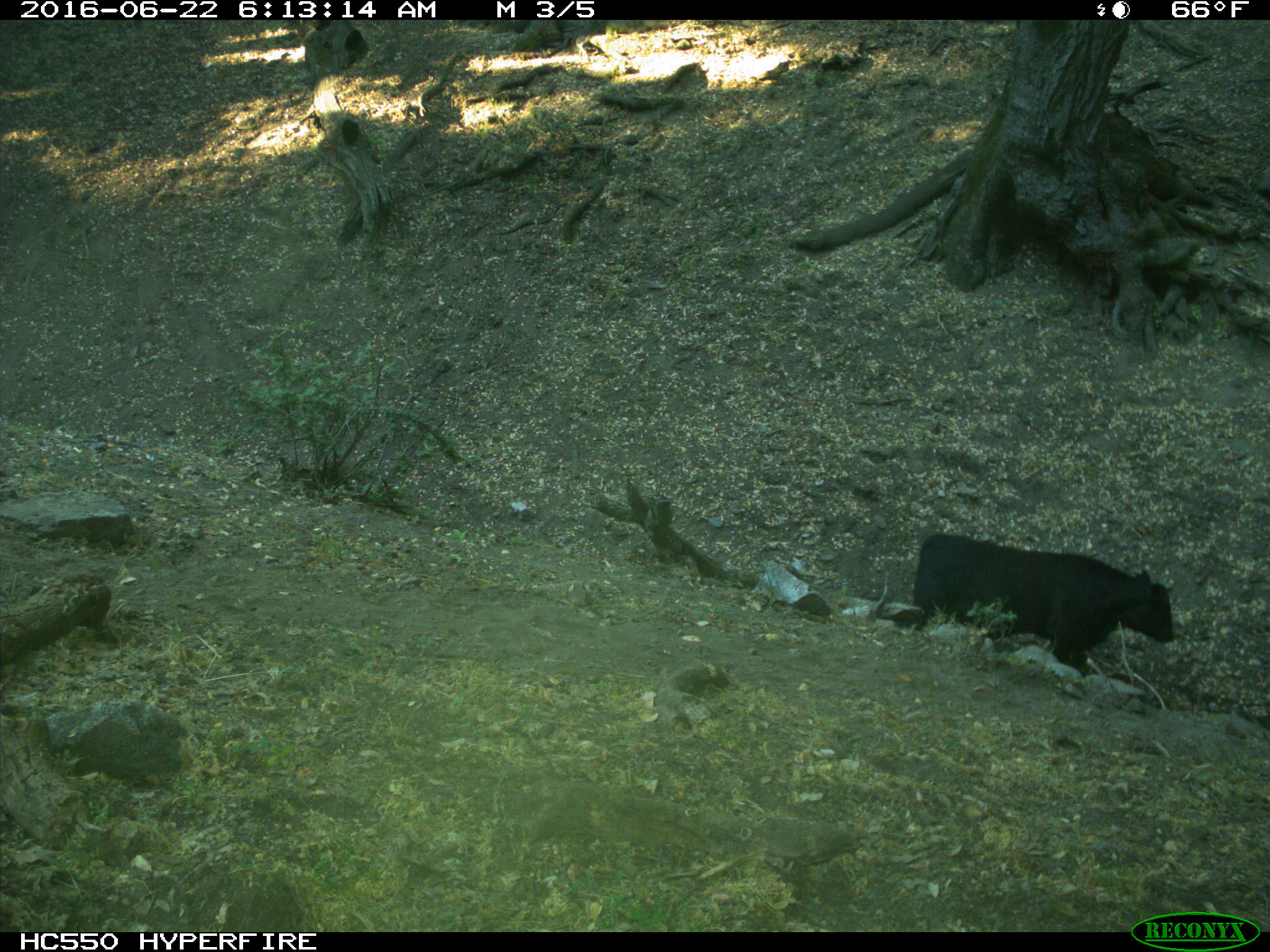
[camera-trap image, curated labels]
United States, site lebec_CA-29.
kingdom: Animalia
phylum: Chordata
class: Mammalia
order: Artiodactyla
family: Bovidae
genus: Bos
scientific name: Bos taurus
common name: domestic cow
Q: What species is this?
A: Bos taurus (domestic cow).